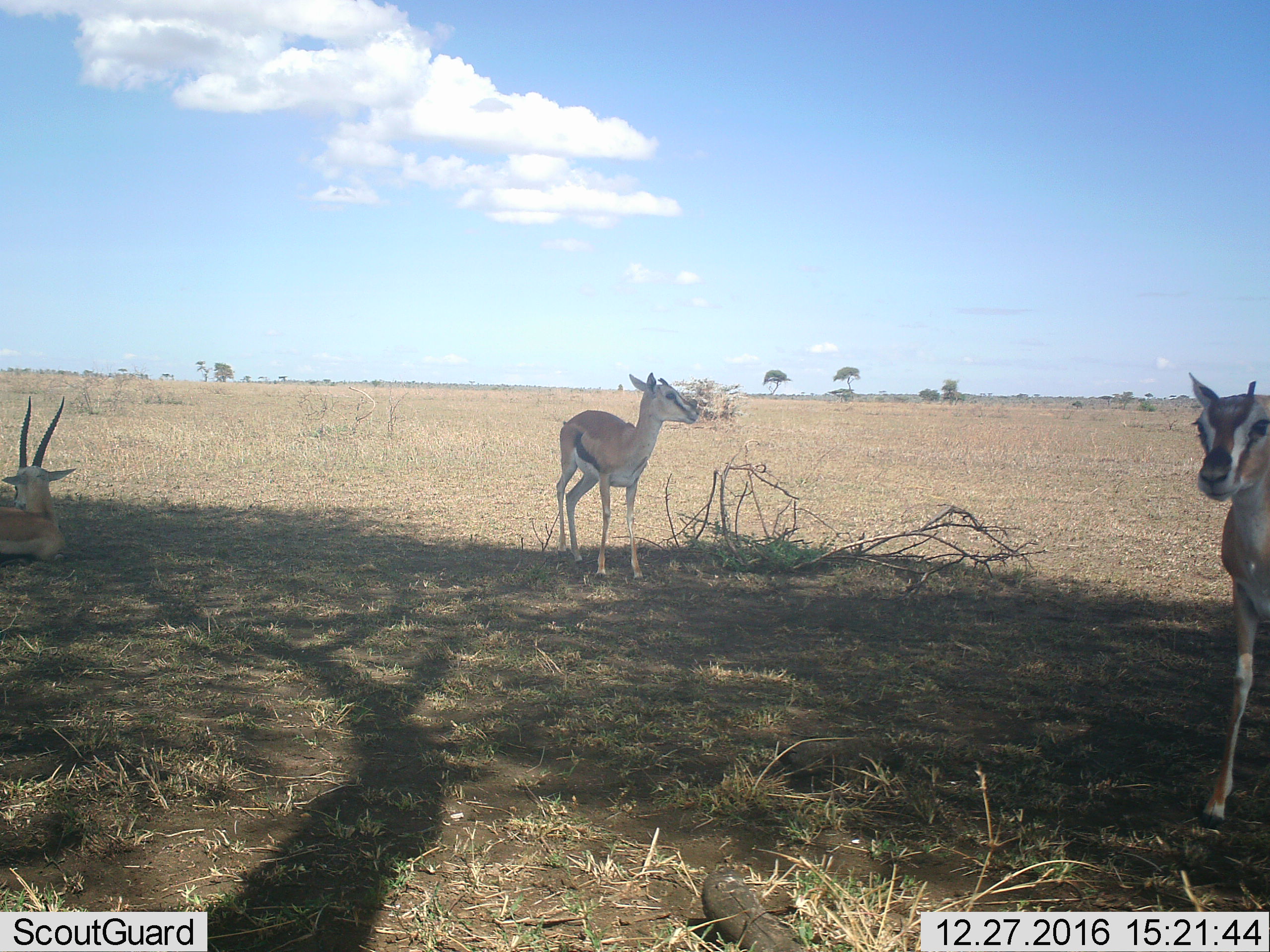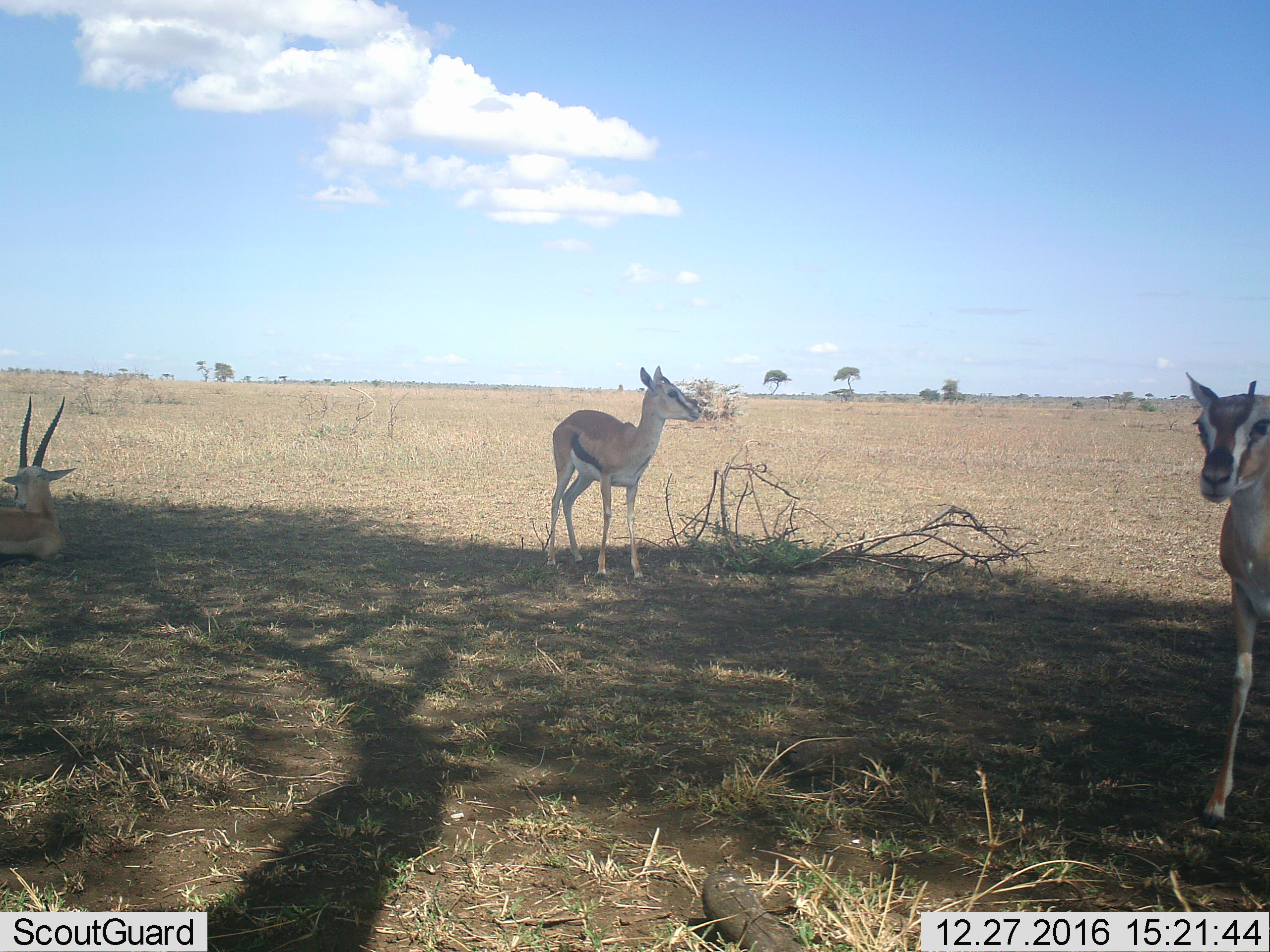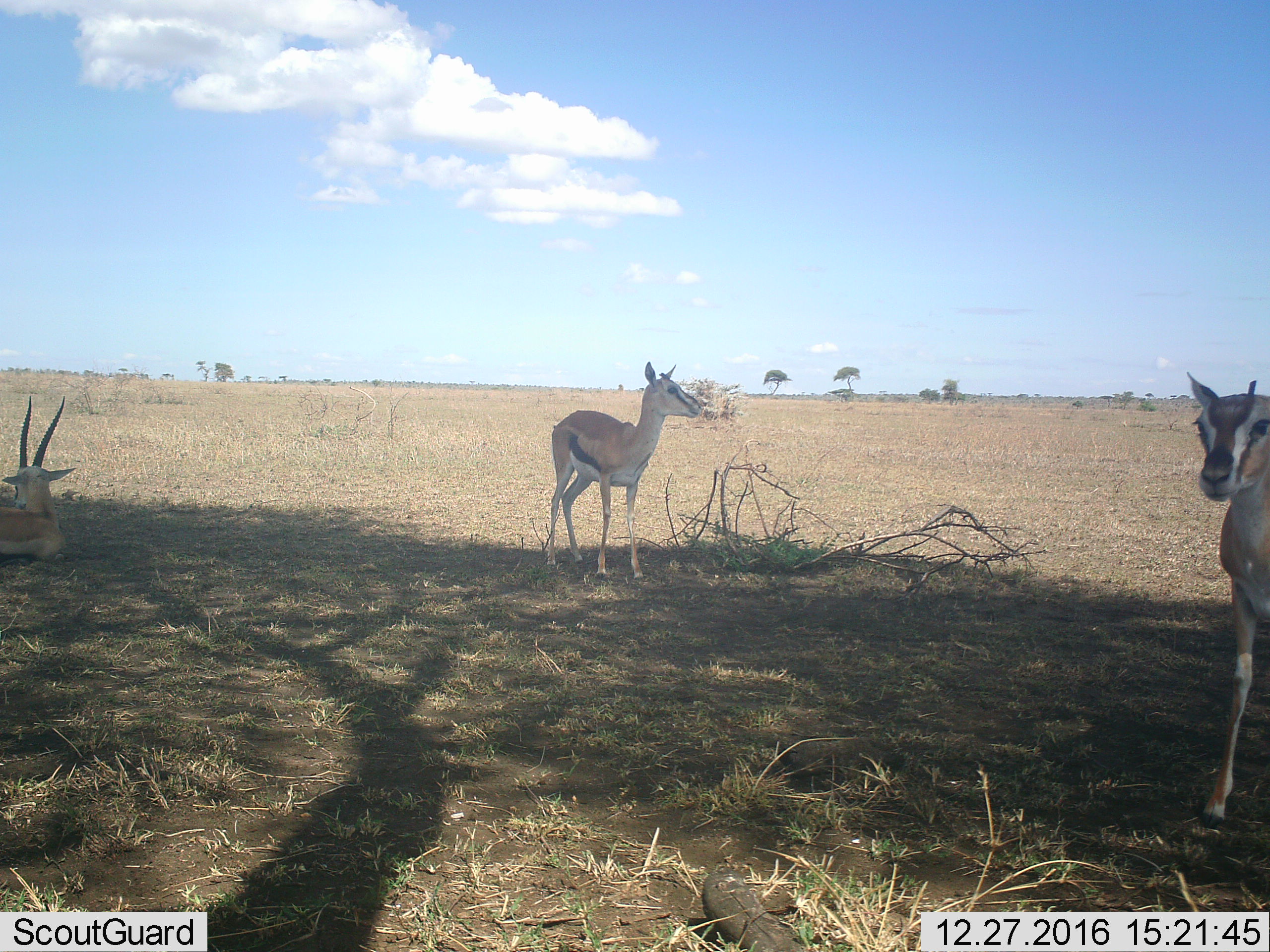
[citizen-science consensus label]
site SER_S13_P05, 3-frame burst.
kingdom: Animalia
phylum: Chordata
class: Mammalia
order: Artiodactyla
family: Bovidae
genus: Eudorcas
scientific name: Eudorcas thomsonii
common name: thomson's gazelle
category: gazellethomsons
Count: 3.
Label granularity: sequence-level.